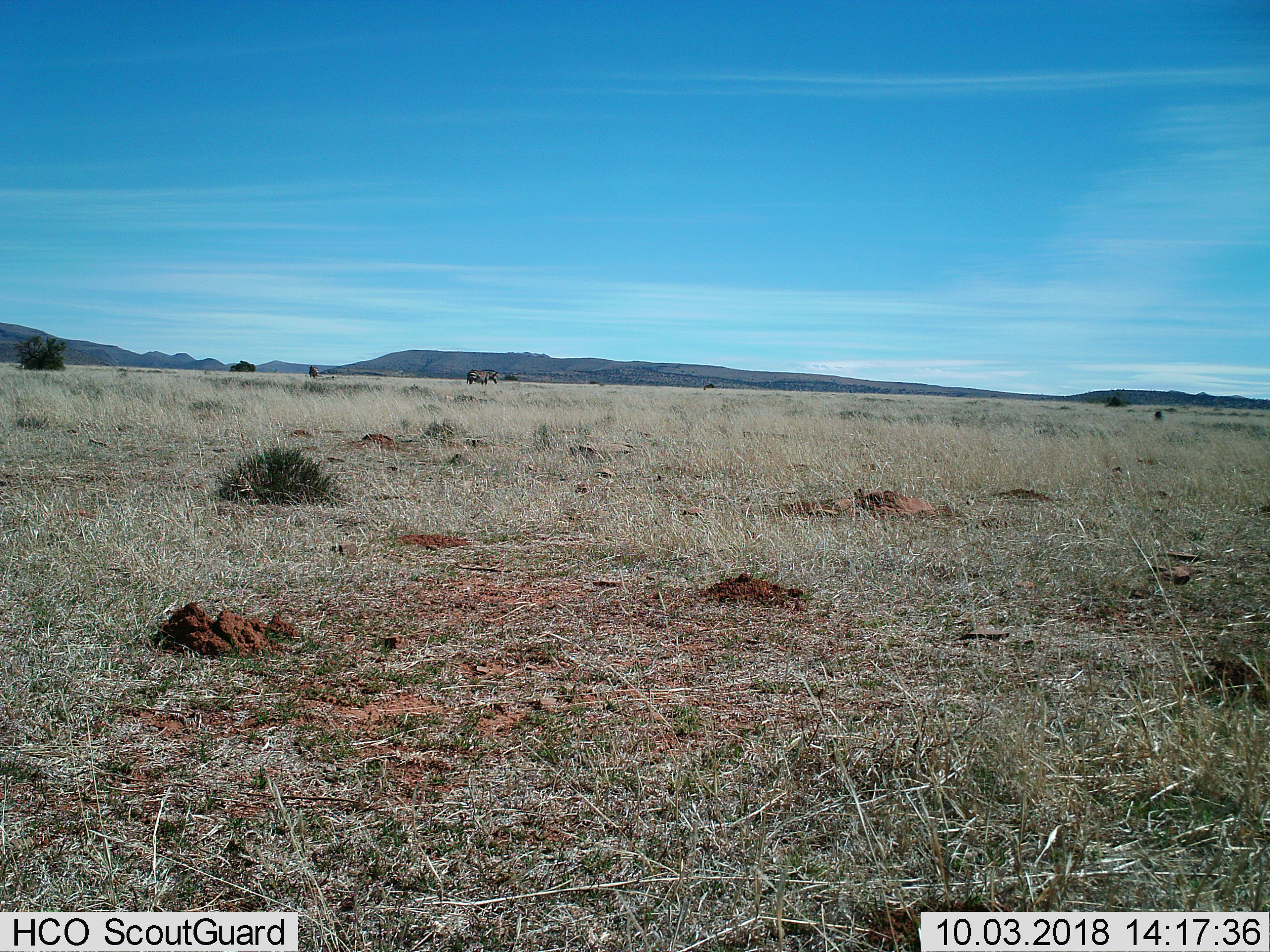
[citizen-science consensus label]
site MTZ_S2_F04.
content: unidentified animal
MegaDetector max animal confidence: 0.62